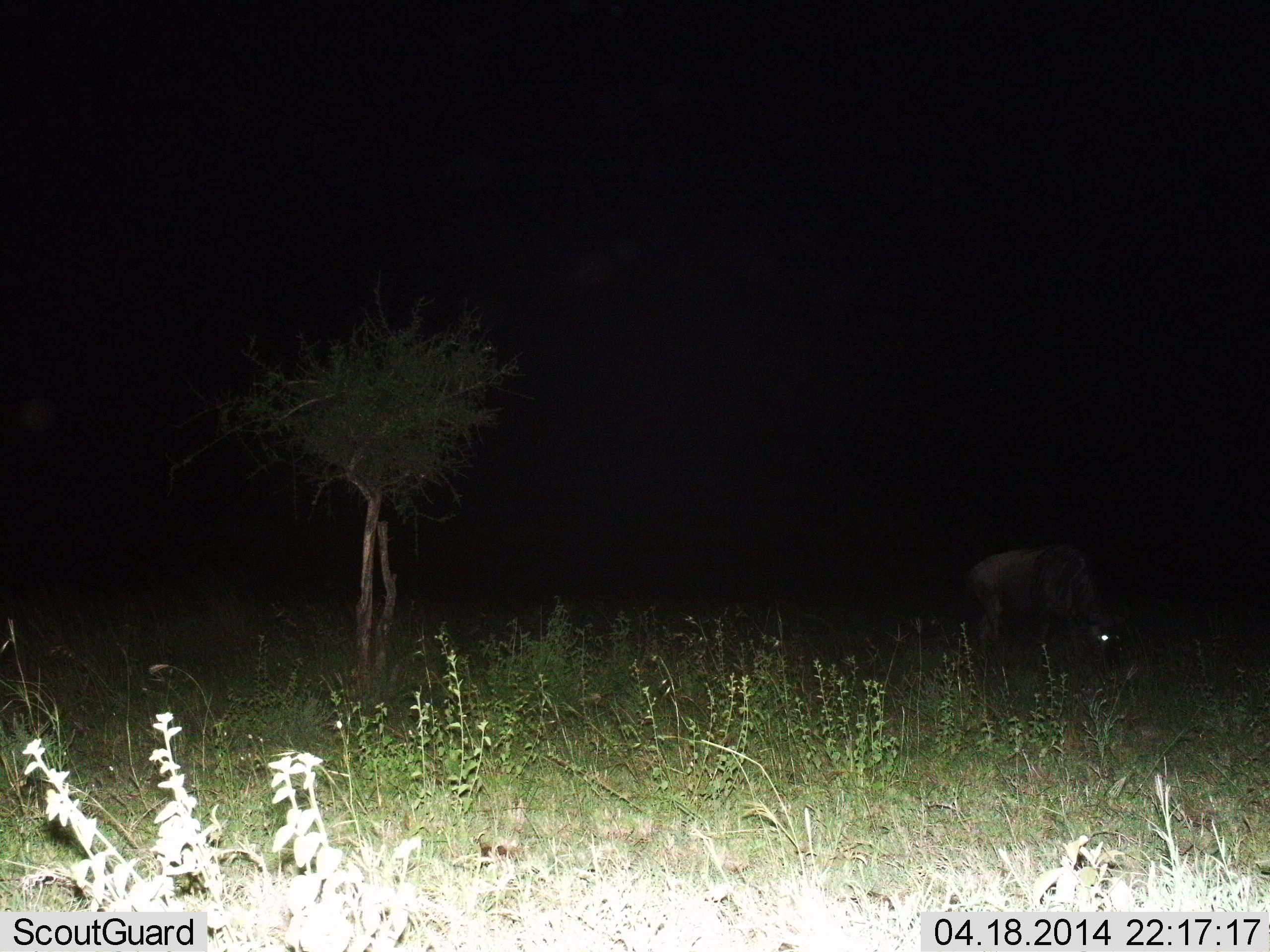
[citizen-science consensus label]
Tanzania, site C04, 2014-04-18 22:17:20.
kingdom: Animalia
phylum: Chordata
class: Mammalia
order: Artiodactyla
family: Bovidae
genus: Connochaetes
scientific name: Connochaetes taurinus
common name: blue wildebeest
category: wildebeest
Wildebeest (blue wildebeest) (Connochaetes taurinus), count 1. Behavior (volunteer vote fractions): standing 10%, resting 0%, moving 0%, interacting 0%. Young present (vote fraction): 0%. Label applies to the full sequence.